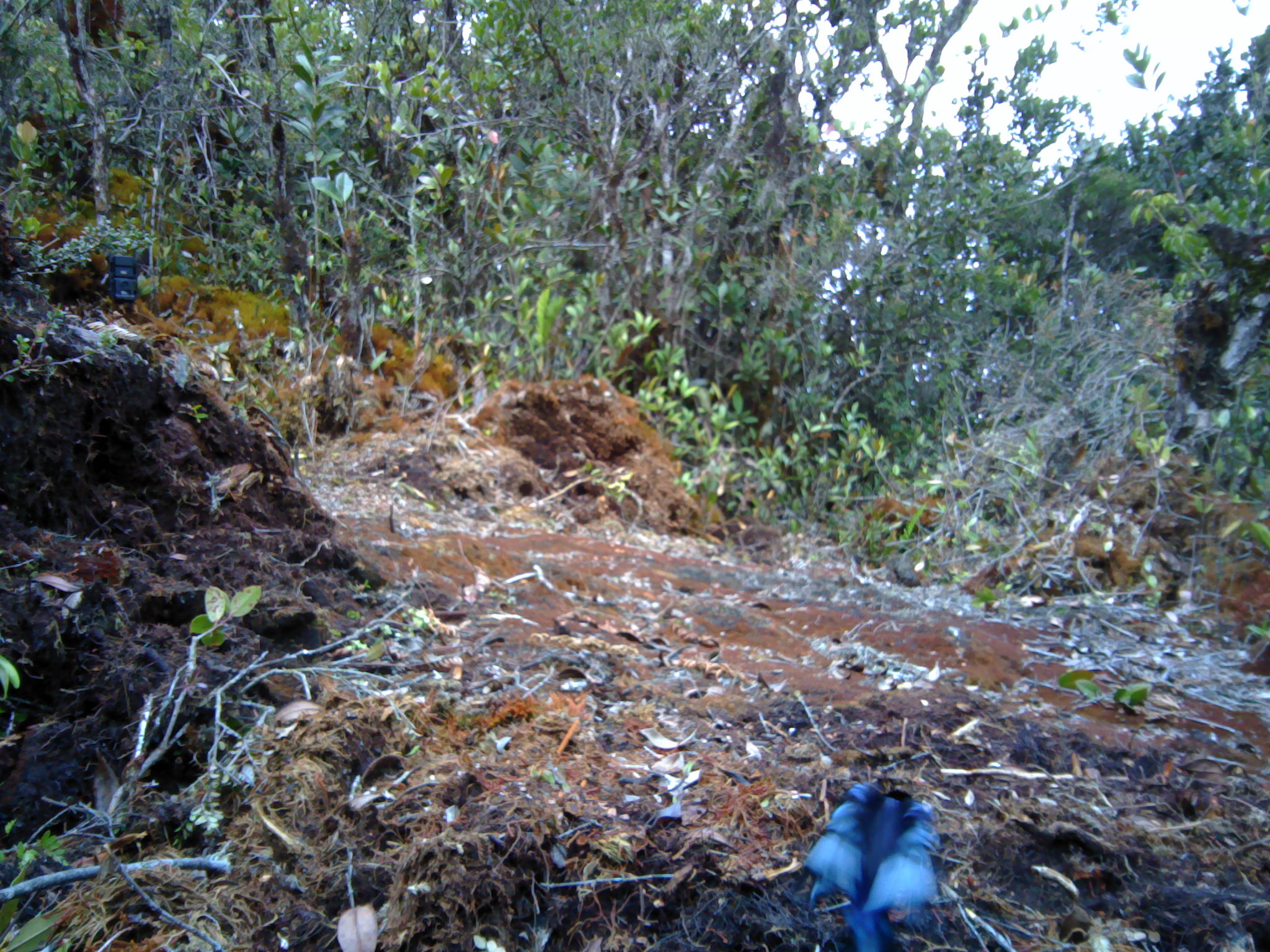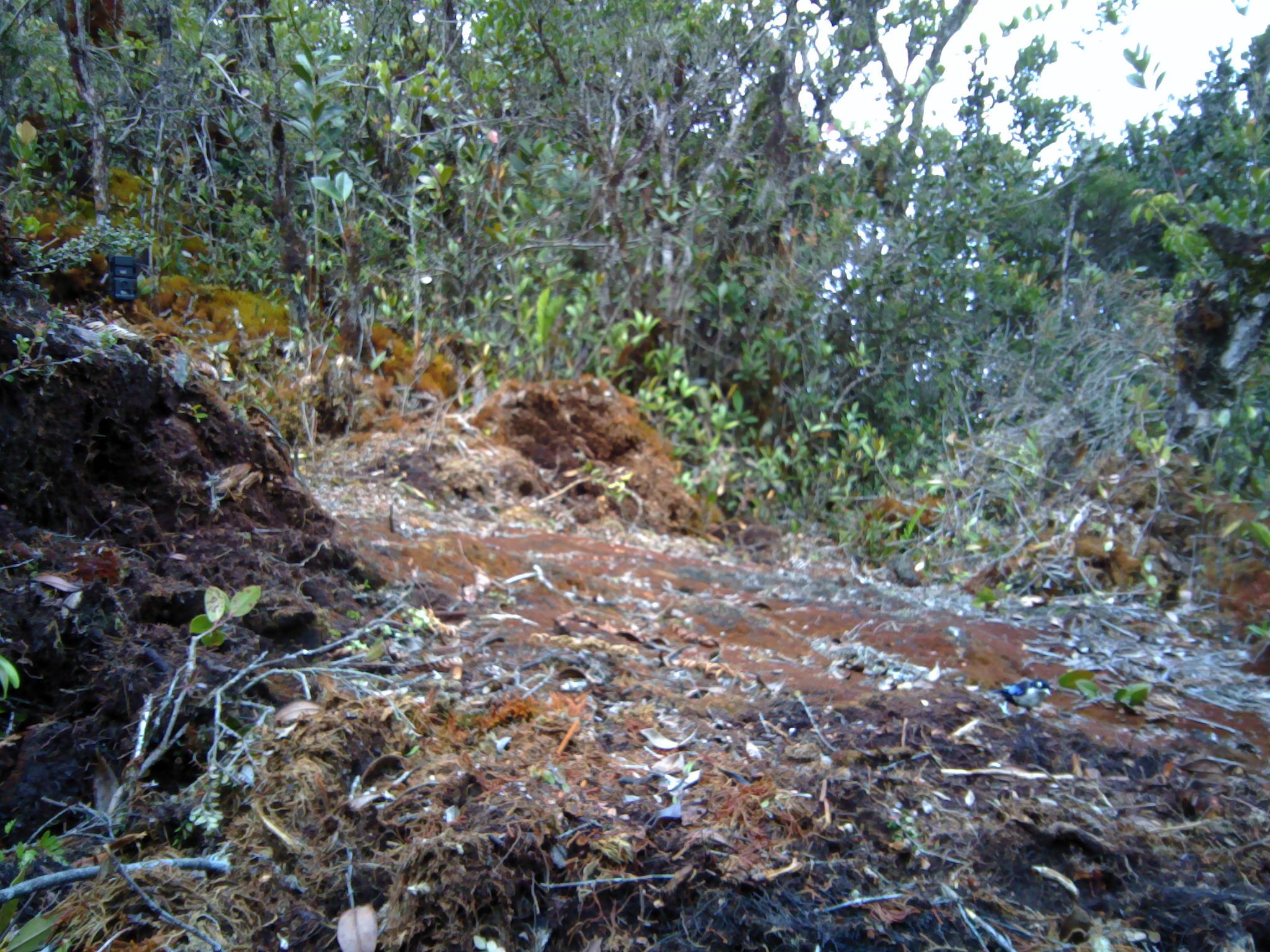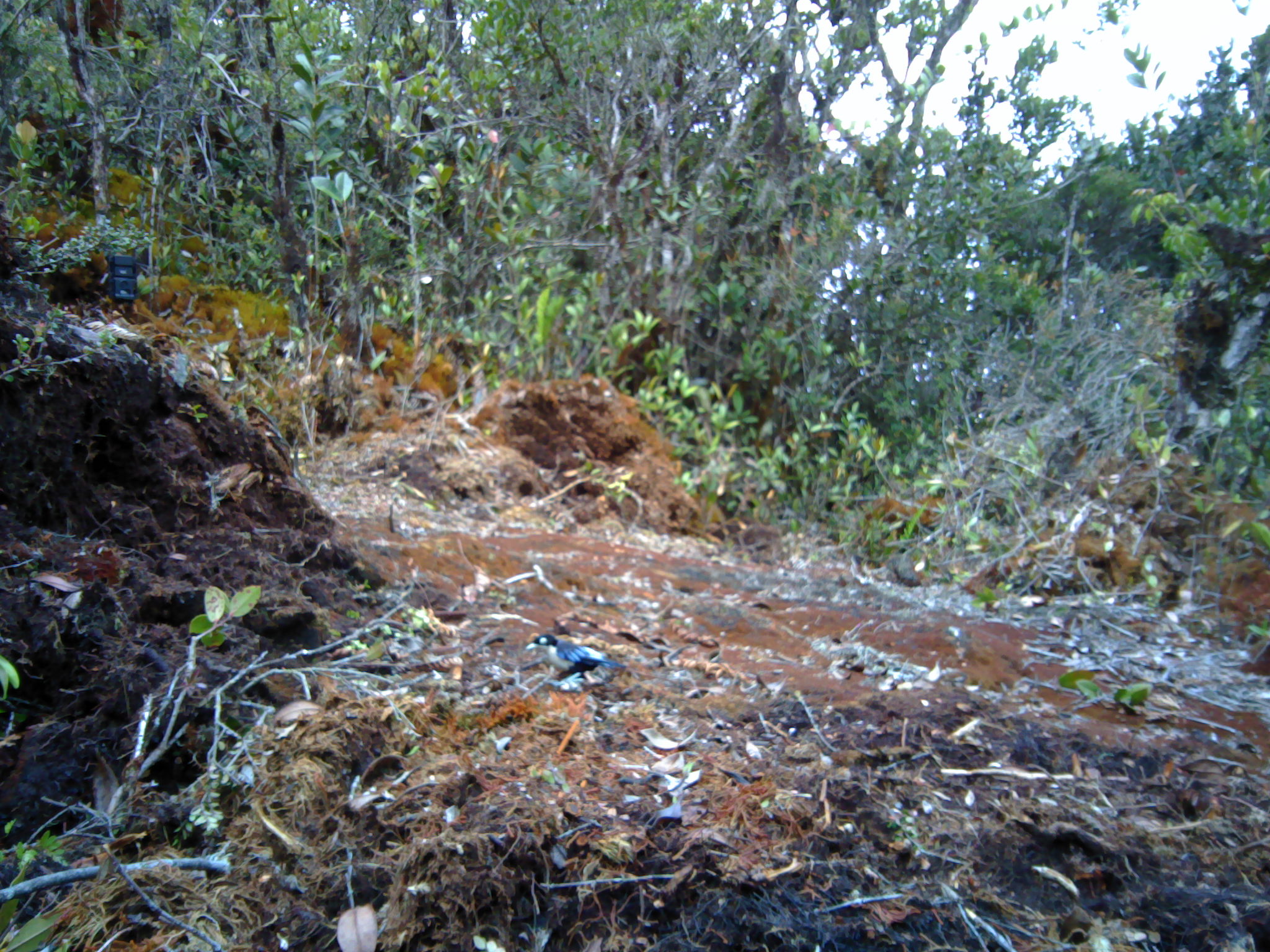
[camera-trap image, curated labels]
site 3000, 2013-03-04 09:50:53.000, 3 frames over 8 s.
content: unidentified animal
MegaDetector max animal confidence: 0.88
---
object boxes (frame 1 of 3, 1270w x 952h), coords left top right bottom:
unknown: 802 778 941 952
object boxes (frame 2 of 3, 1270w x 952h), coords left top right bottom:
unknown: 991 676 1052 717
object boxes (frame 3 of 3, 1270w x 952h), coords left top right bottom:
unknown: 525 633 626 682